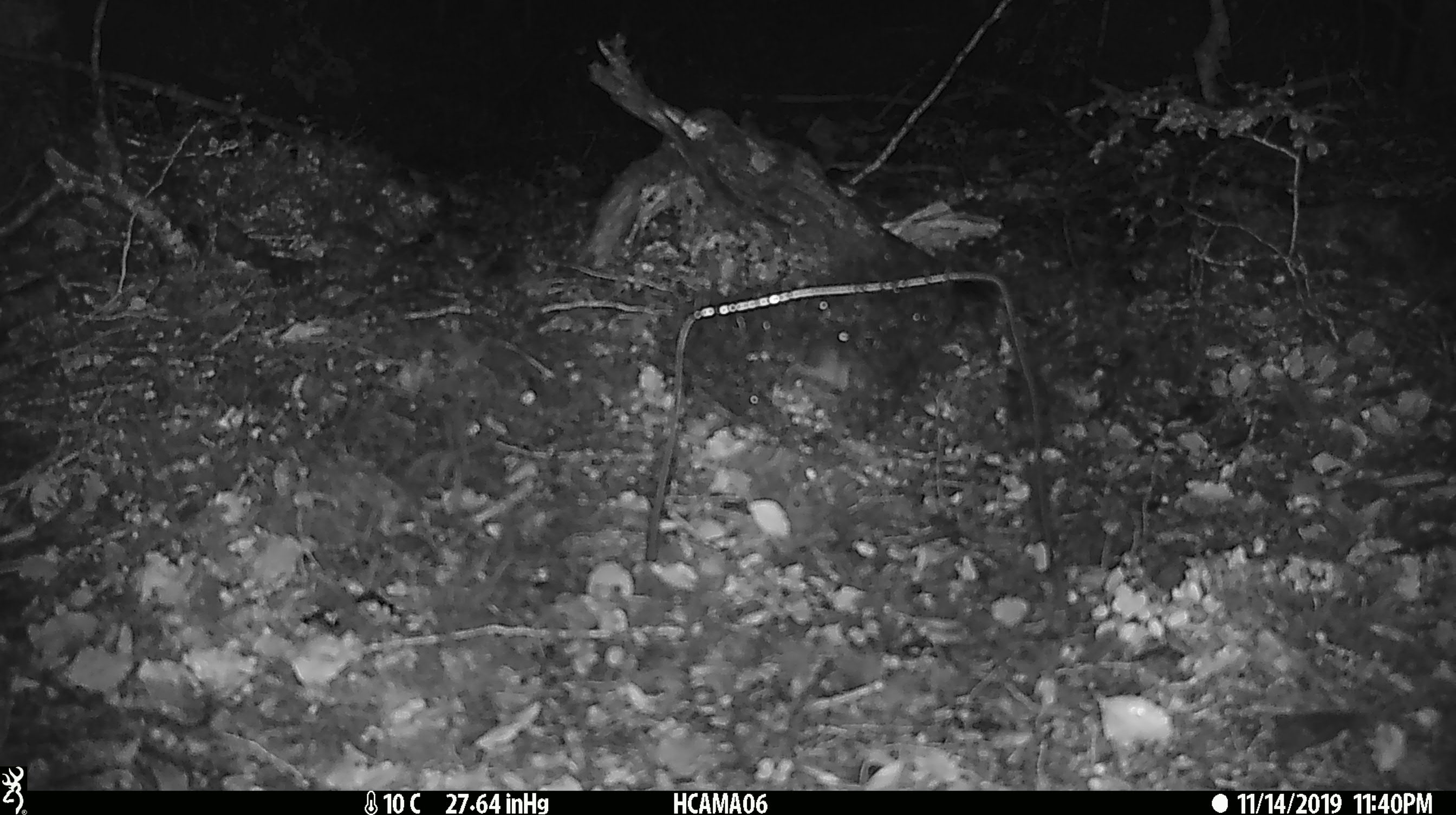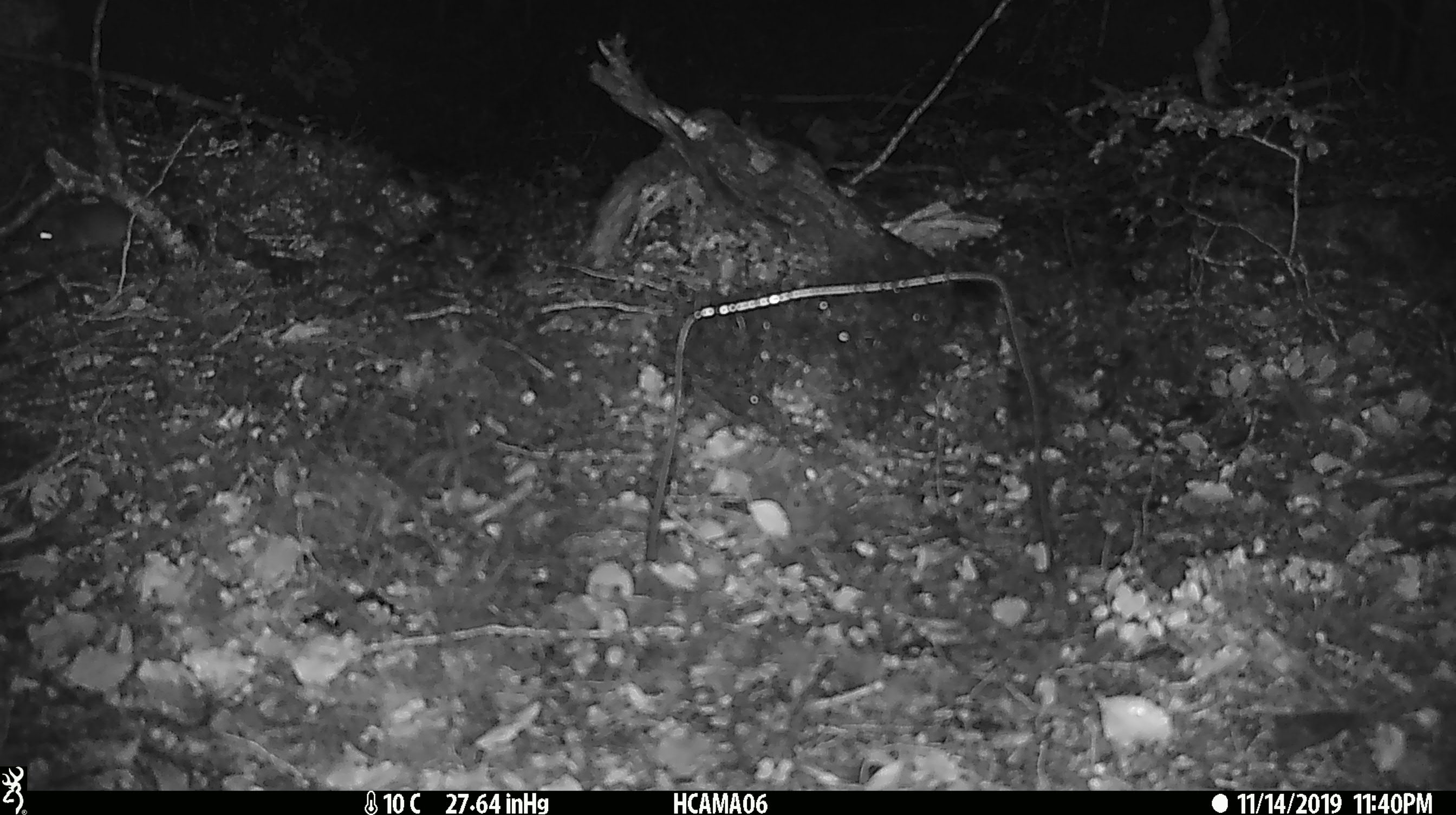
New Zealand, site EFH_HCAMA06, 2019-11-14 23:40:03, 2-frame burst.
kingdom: Animalia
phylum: Chordata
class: Mammalia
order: Rodentia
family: Muridae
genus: Mus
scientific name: Mus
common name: mouse